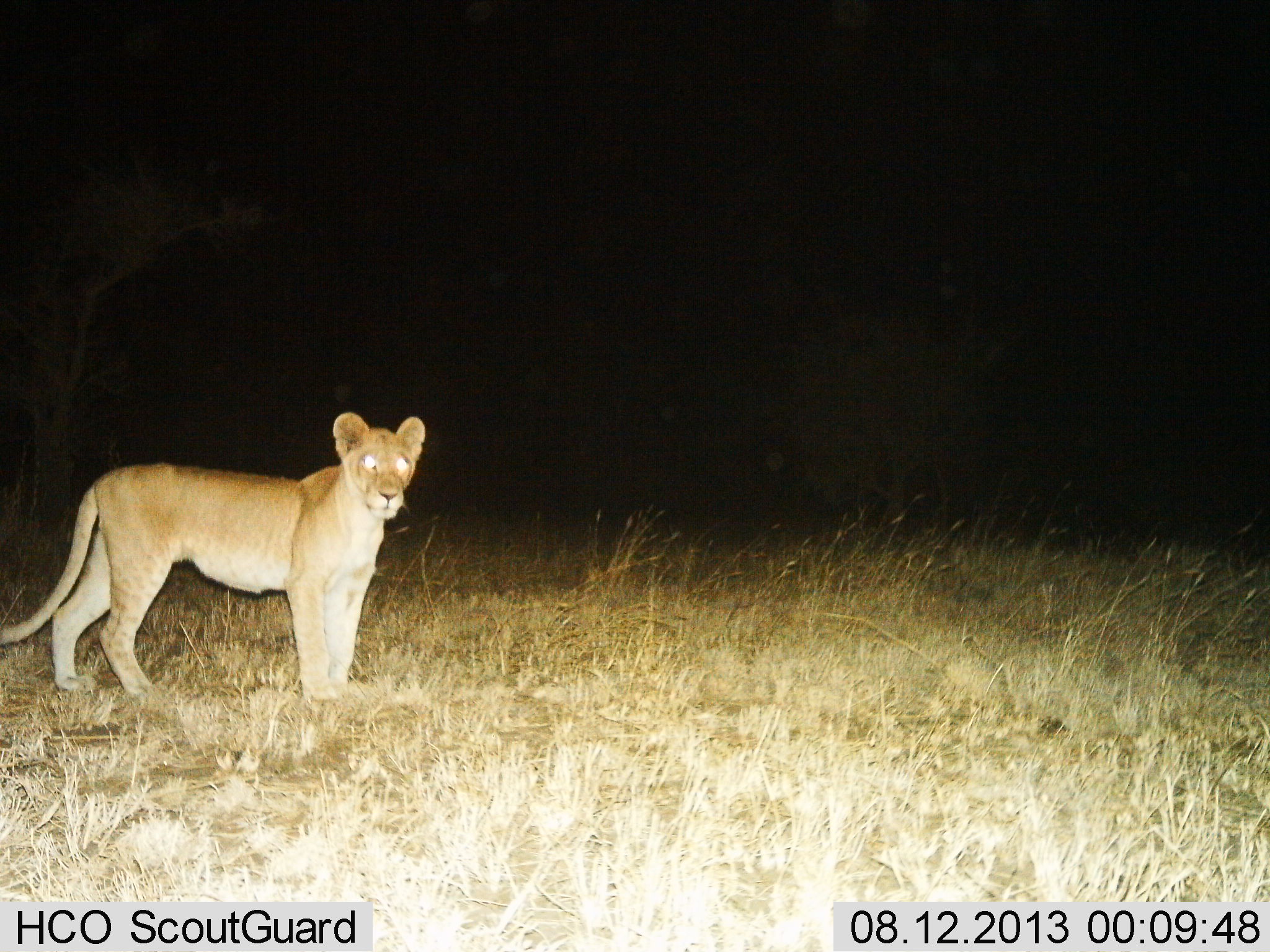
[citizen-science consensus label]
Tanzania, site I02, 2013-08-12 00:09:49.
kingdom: Animalia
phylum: Chordata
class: Mammalia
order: Carnivora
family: Felidae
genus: Panthera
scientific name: Panthera leo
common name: lion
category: lionfemale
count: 1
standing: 100%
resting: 0%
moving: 0%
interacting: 0%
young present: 0%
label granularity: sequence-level